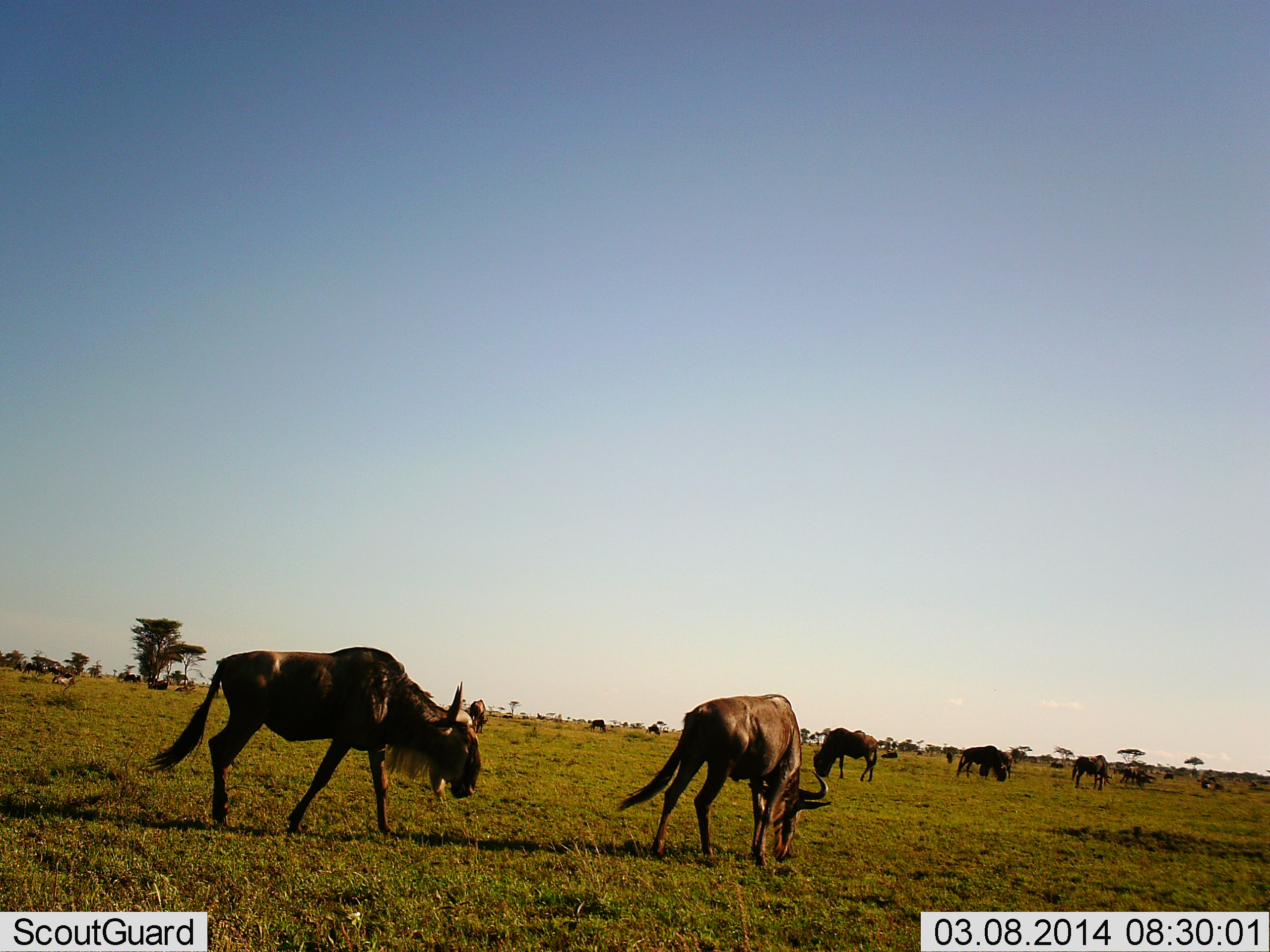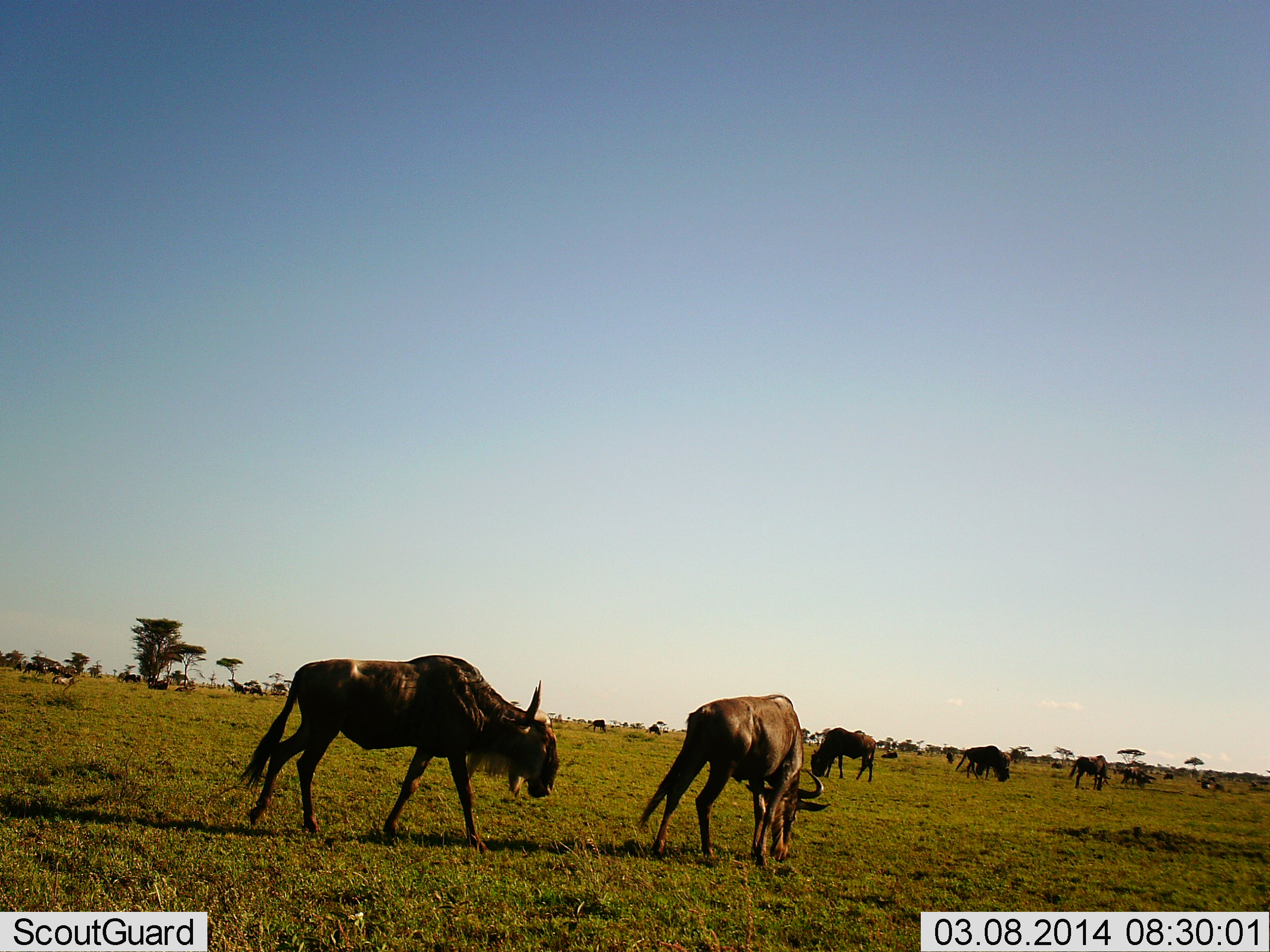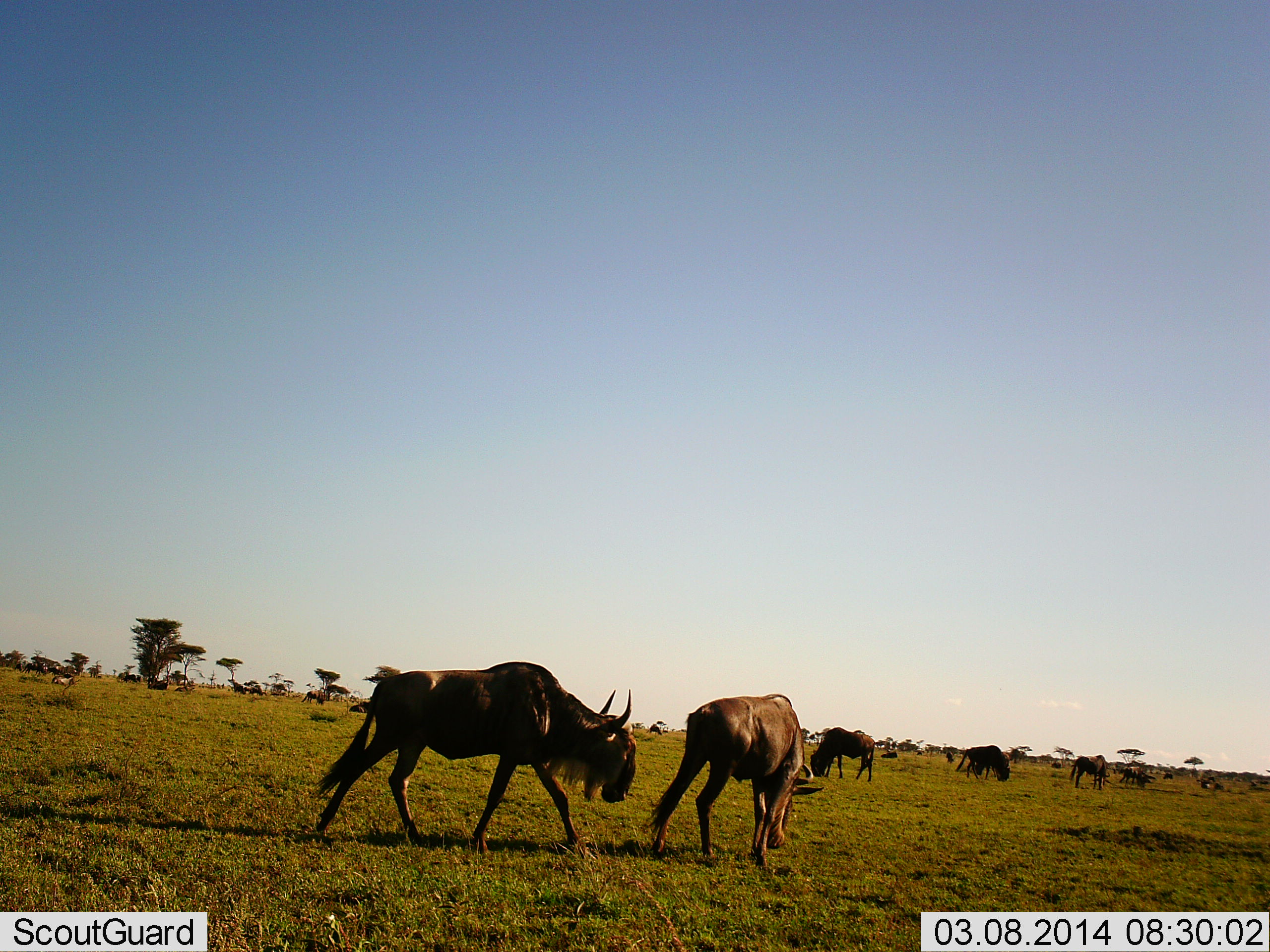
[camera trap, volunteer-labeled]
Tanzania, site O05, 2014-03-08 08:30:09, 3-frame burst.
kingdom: Animalia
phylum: Chordata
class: Mammalia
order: Artiodactyla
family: Bovidae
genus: Connochaetes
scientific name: Connochaetes taurinus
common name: blue wildebeest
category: wildebeest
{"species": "wildebeest (blue wildebeest) (Connochaetes taurinus)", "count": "11-50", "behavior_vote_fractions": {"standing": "40%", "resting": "0%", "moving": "60%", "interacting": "0%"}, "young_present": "0%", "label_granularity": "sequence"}